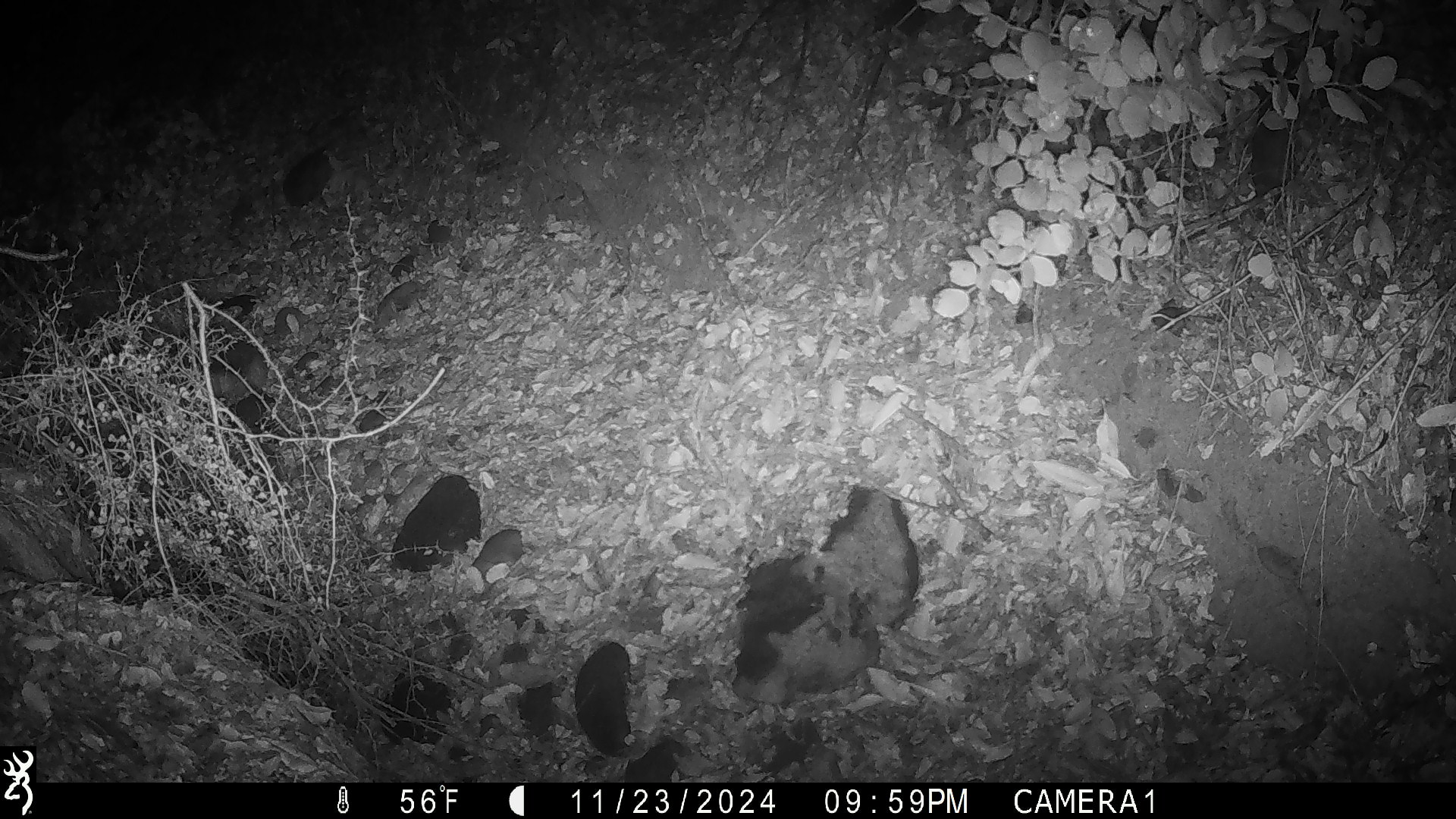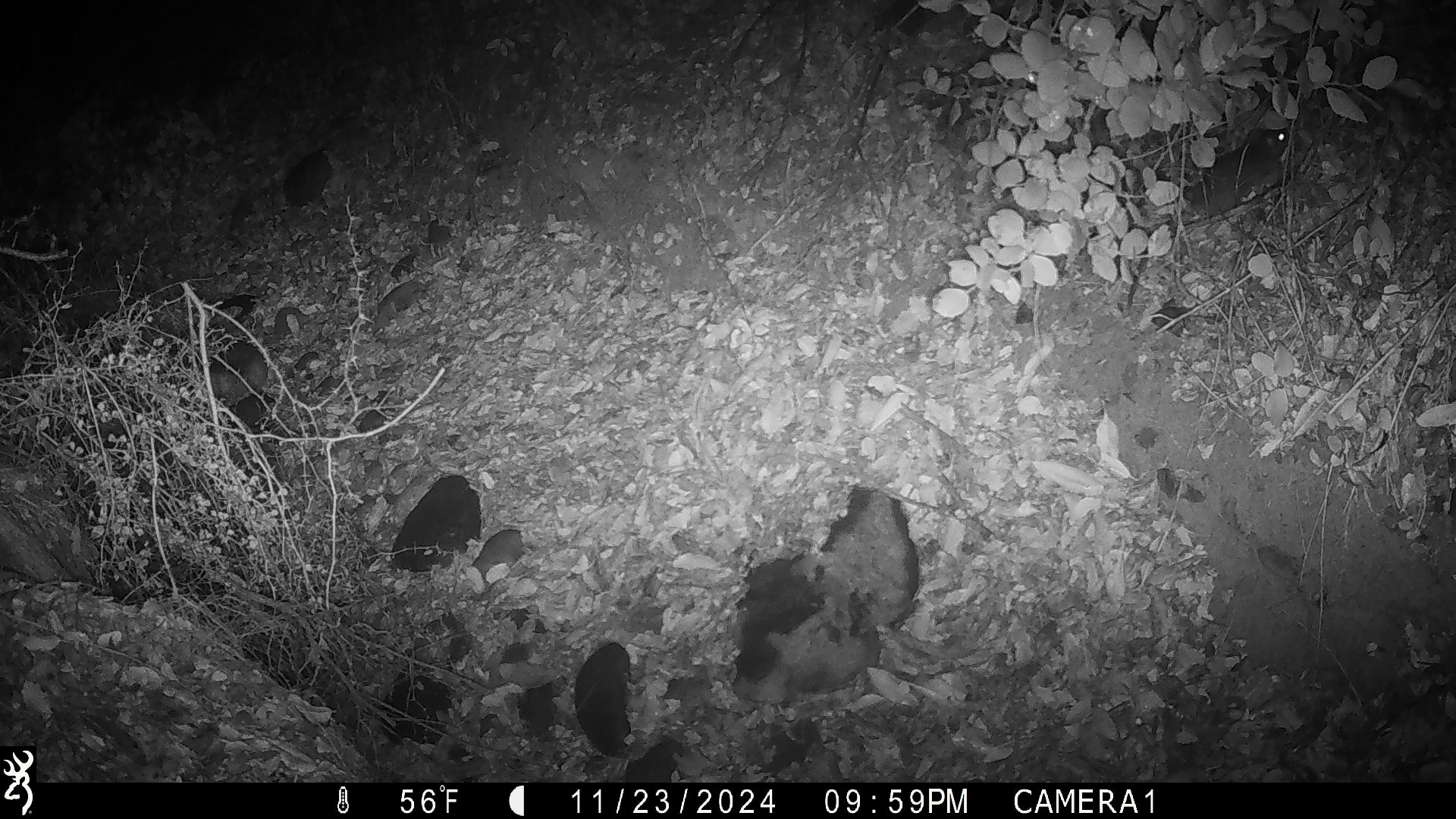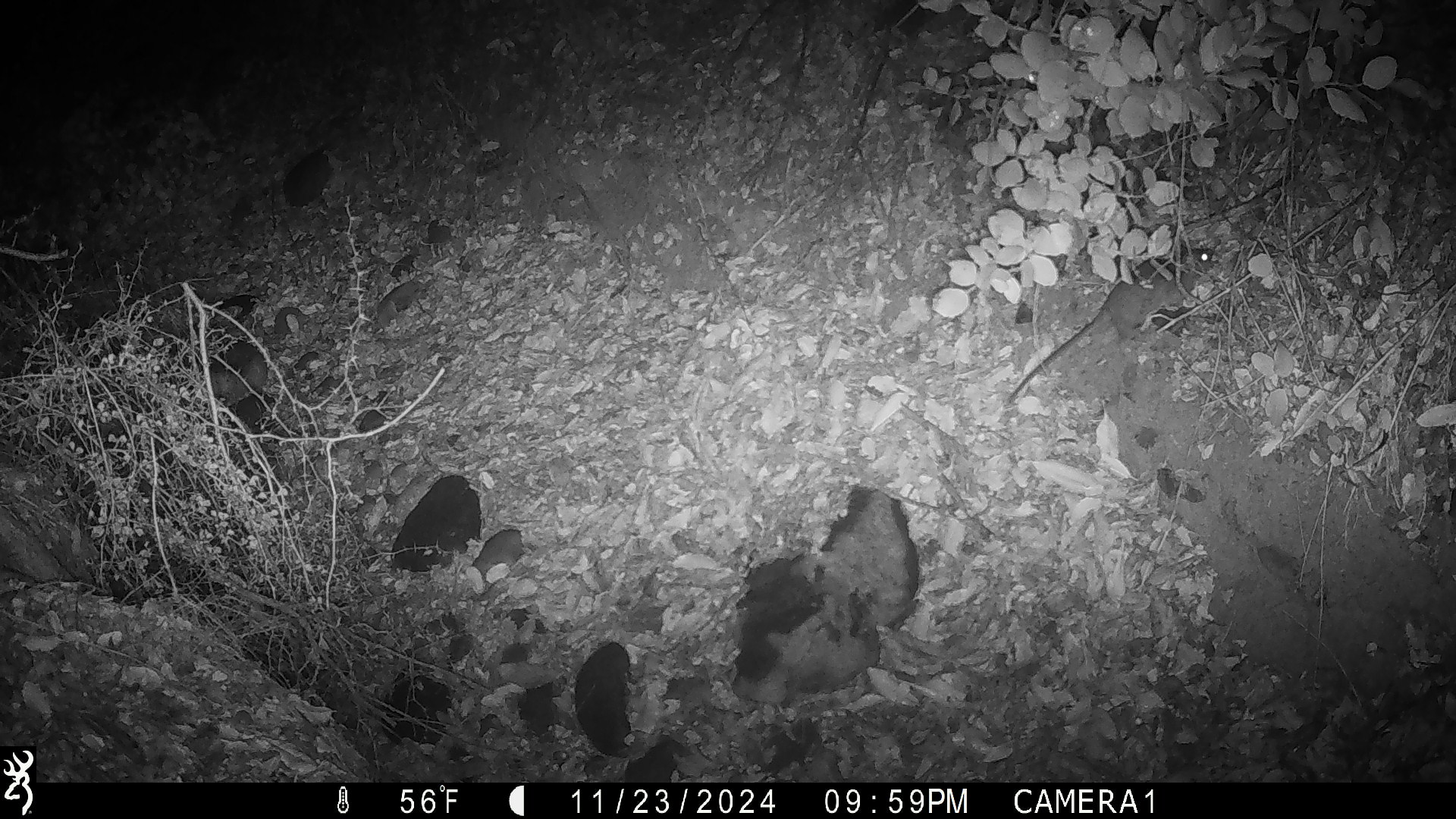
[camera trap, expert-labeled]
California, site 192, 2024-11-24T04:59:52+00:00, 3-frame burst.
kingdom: Animalia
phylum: Chordata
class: Mammalia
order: Rodentia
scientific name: Rodentia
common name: mouse or rat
Mouse or rat (Rodentia).